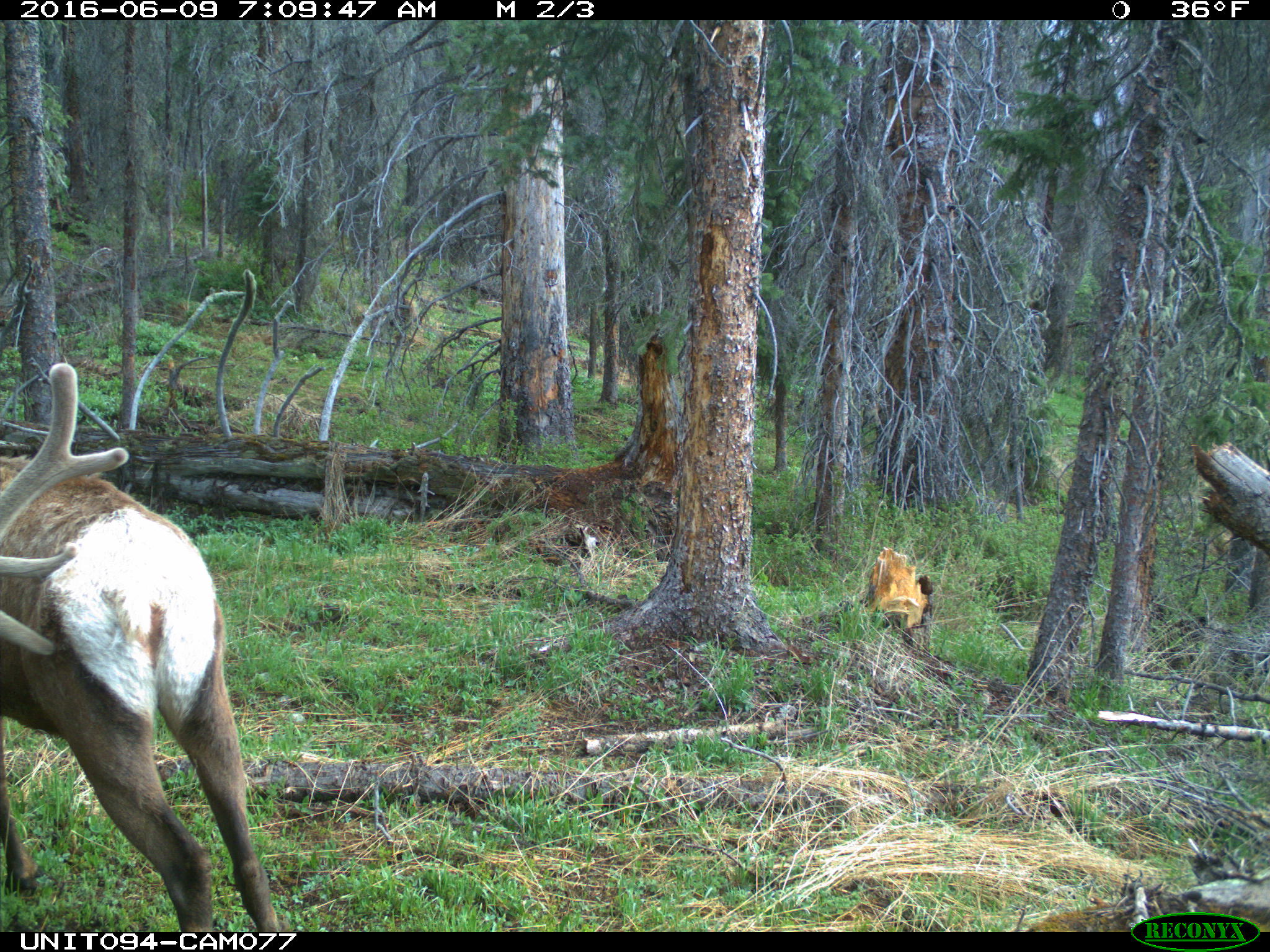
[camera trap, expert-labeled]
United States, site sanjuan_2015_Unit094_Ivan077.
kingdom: Animalia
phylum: Chordata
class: Mammalia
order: Artiodactyla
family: Cervidae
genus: Cervus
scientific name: Cervus elaphus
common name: red deer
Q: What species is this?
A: Cervus elaphus (red deer).